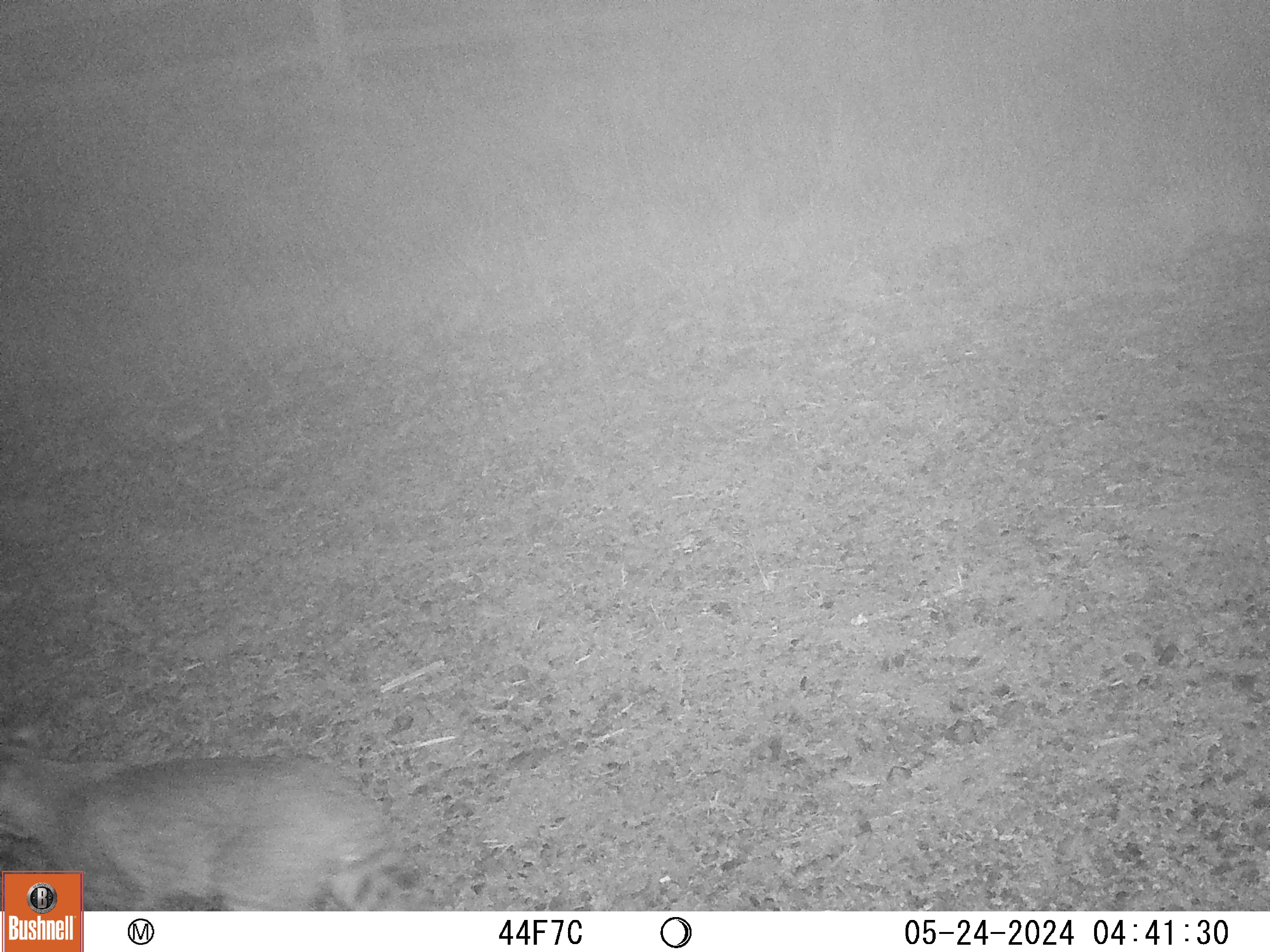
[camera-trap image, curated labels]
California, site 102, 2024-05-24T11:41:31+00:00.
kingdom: Animalia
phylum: Chordata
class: Mammalia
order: Carnivora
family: Felidae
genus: Lynx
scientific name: Lynx rufus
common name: bobcat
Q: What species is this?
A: Bobcat (Lynx rufus).